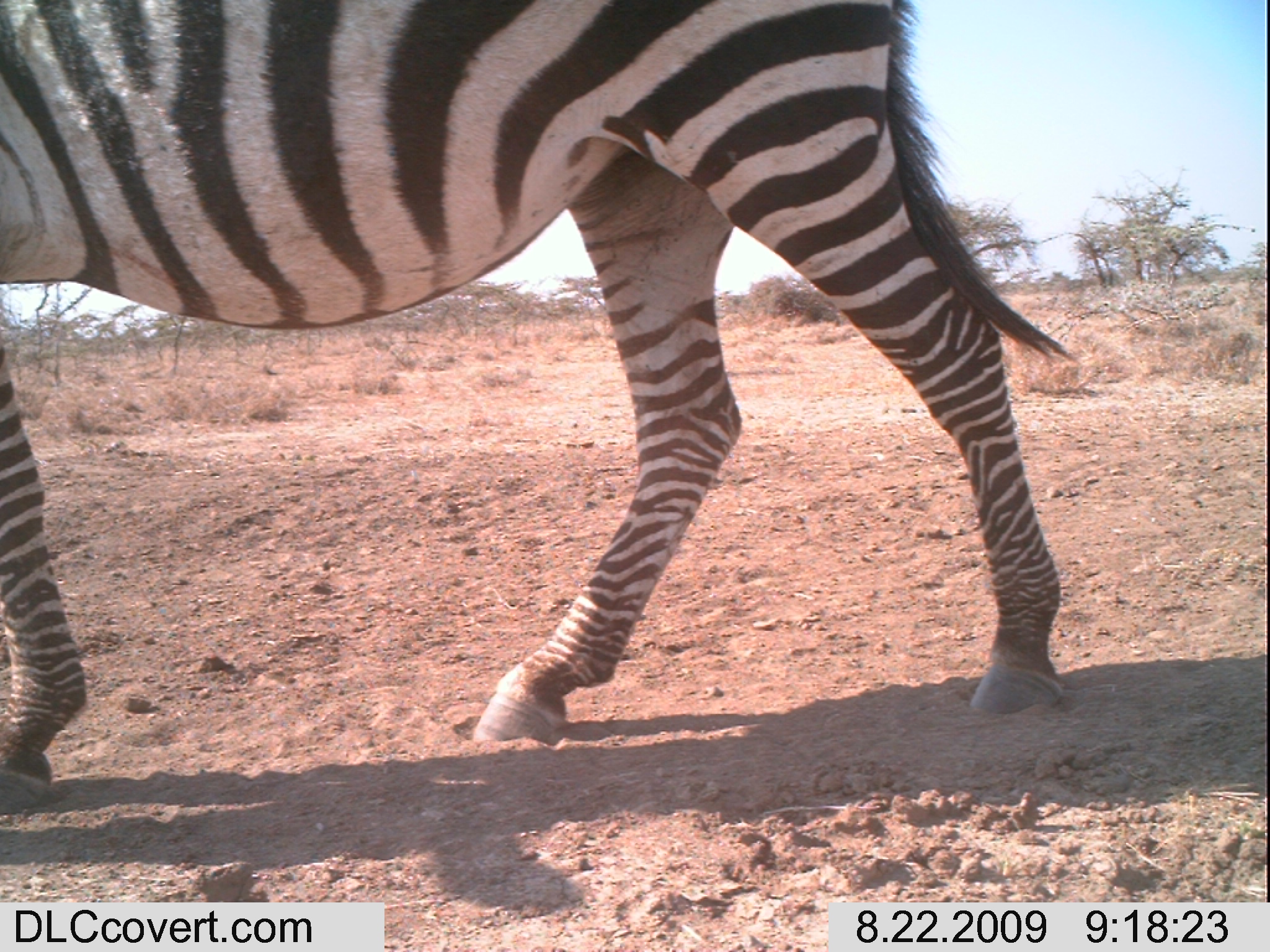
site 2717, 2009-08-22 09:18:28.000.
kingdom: Animalia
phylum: Chordata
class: Mammalia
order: Perissodactyla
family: Equidae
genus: Equus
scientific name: Equus quagga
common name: plains zebra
Equus quagga (plains zebra), count 1.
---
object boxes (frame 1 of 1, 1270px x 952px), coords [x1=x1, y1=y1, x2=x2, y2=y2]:
equus quagga: [x1=0, y1=0, x2=1077, y2=814]